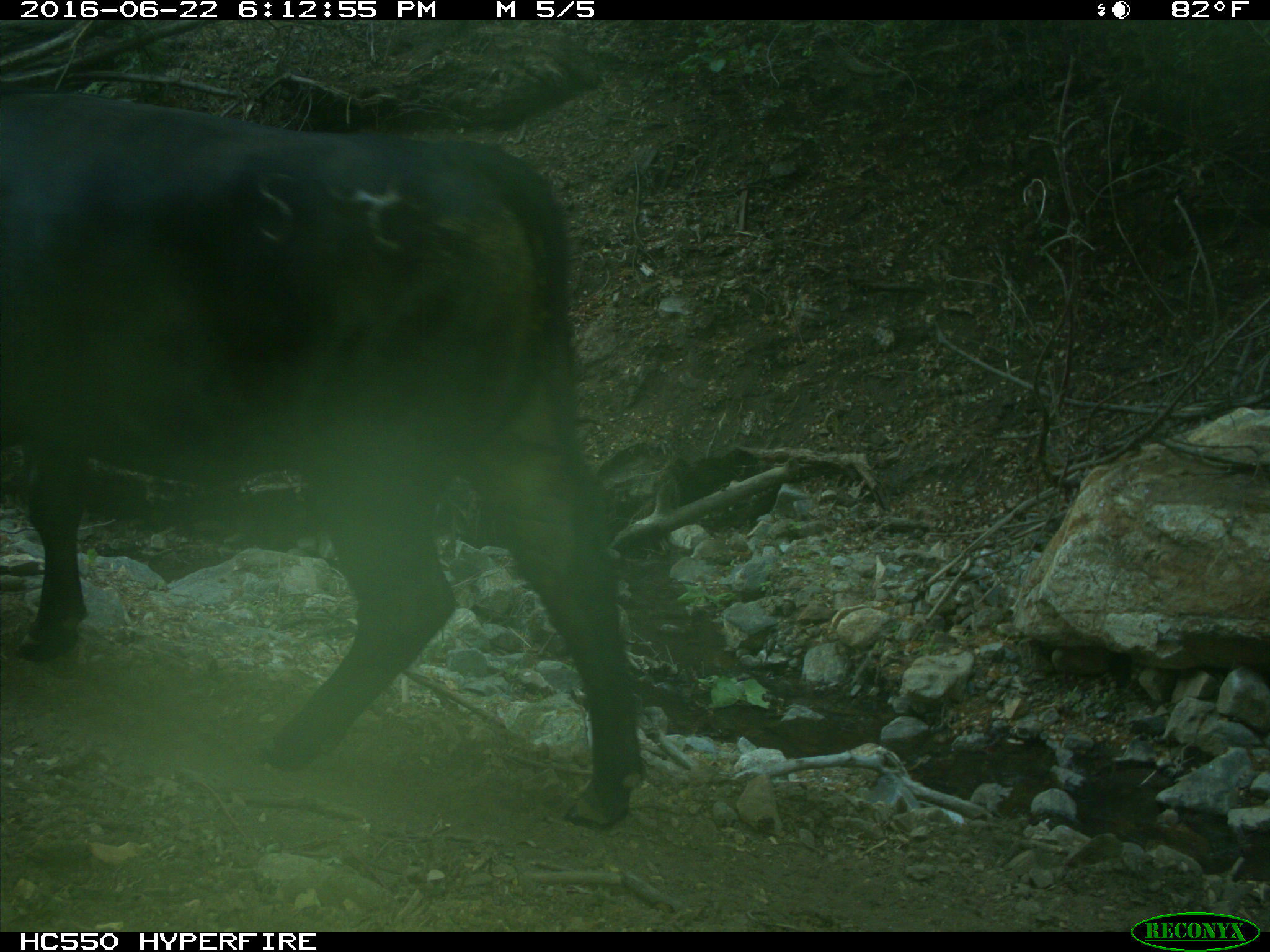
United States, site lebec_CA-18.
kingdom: Animalia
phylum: Chordata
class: Mammalia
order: Artiodactyla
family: Bovidae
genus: Bos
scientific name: Bos taurus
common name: domestic cow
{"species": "Bos taurus (domestic cow)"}